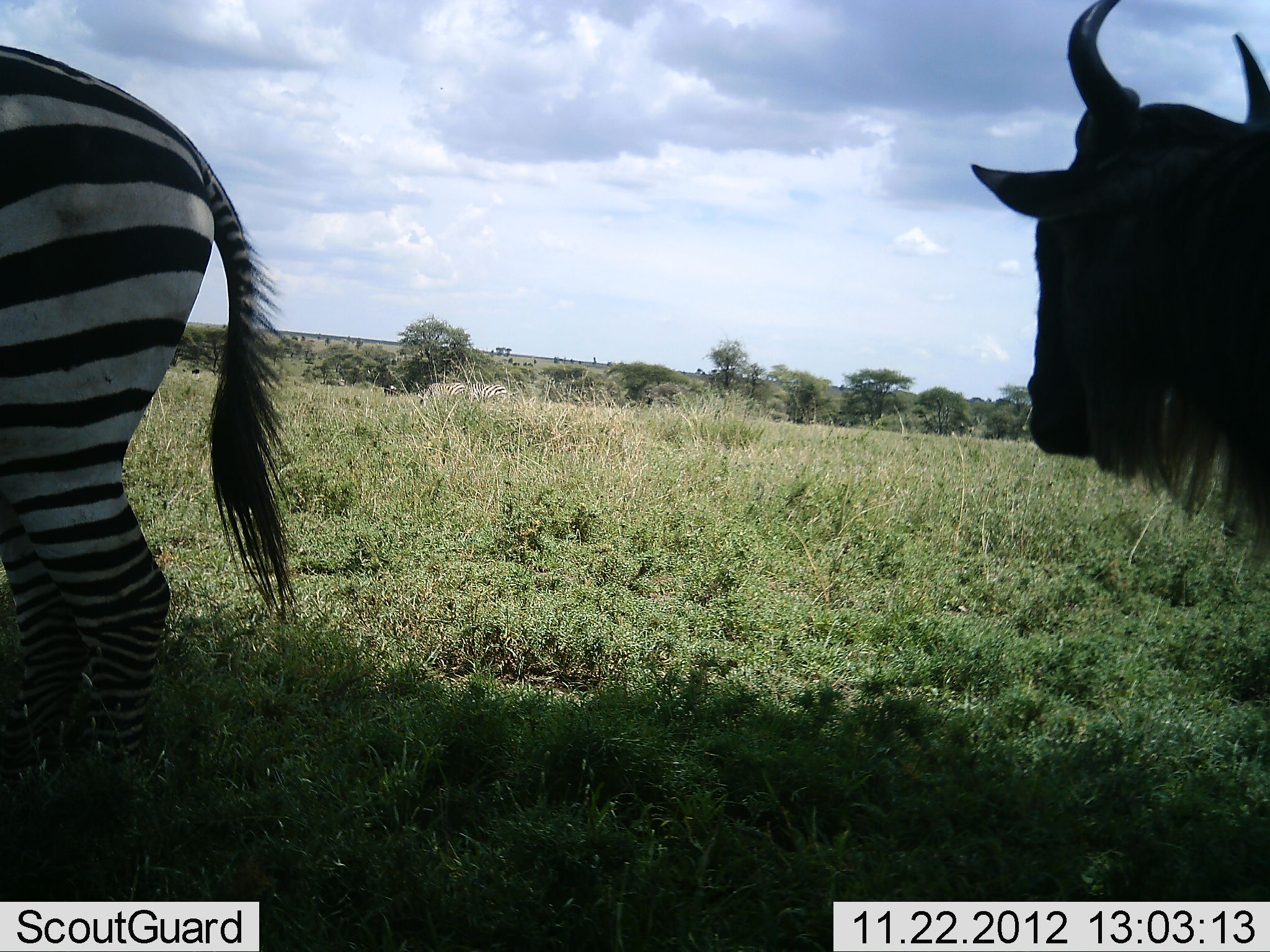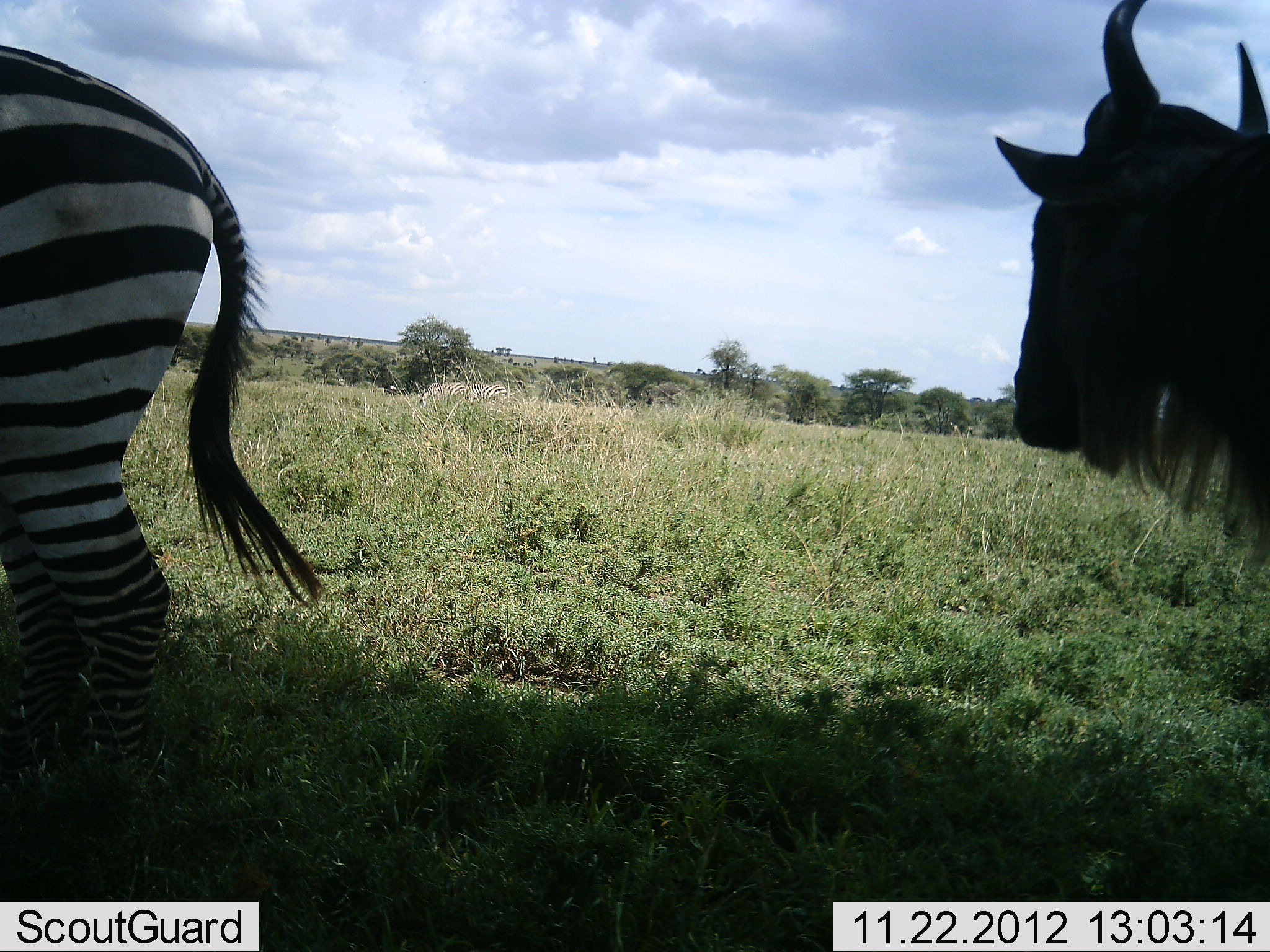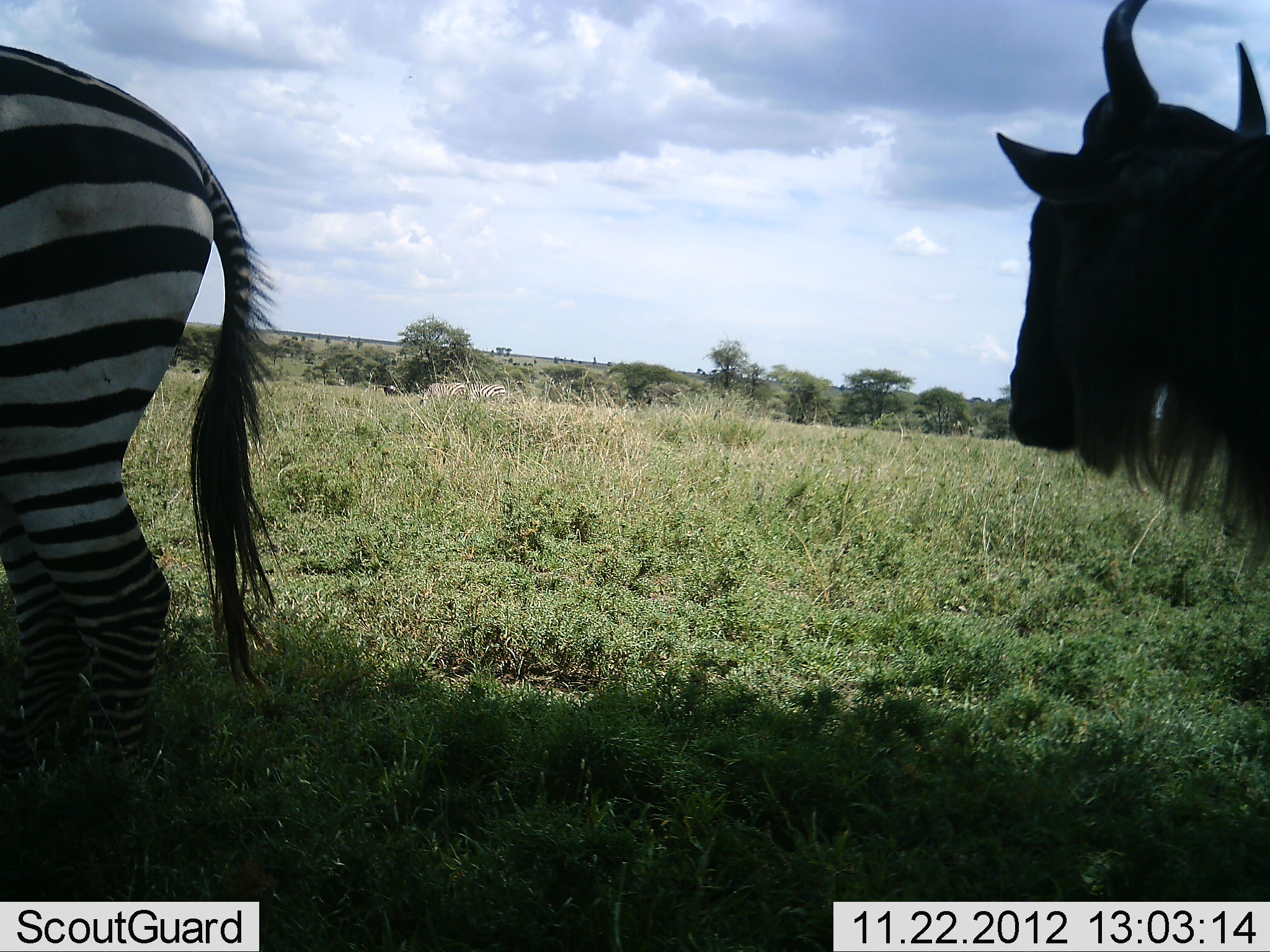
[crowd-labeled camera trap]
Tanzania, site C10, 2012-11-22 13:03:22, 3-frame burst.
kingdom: Animalia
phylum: Chordata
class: Mammalia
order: Artiodactyla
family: Bovidae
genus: Connochaetes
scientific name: Connochaetes taurinus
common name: blue wildebeest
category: wildebeest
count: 1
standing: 100%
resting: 0%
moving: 0%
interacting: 0%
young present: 0%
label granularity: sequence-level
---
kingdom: Animalia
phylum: Chordata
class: Mammalia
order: Perissodactyla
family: Equidae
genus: Equus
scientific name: Equus quagga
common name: plains zebra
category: zebra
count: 1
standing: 100%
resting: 0%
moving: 0%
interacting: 0%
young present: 0%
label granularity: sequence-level